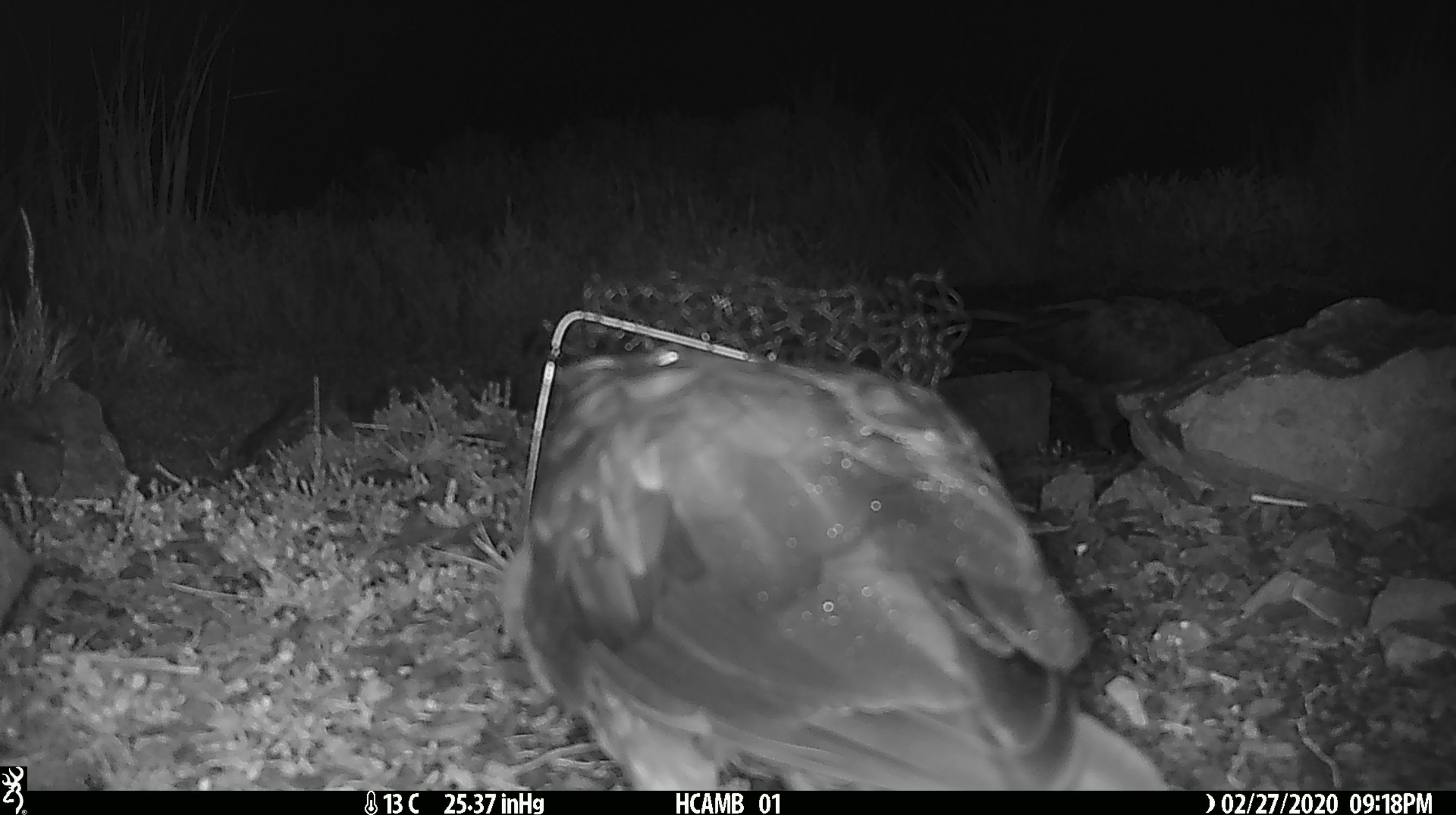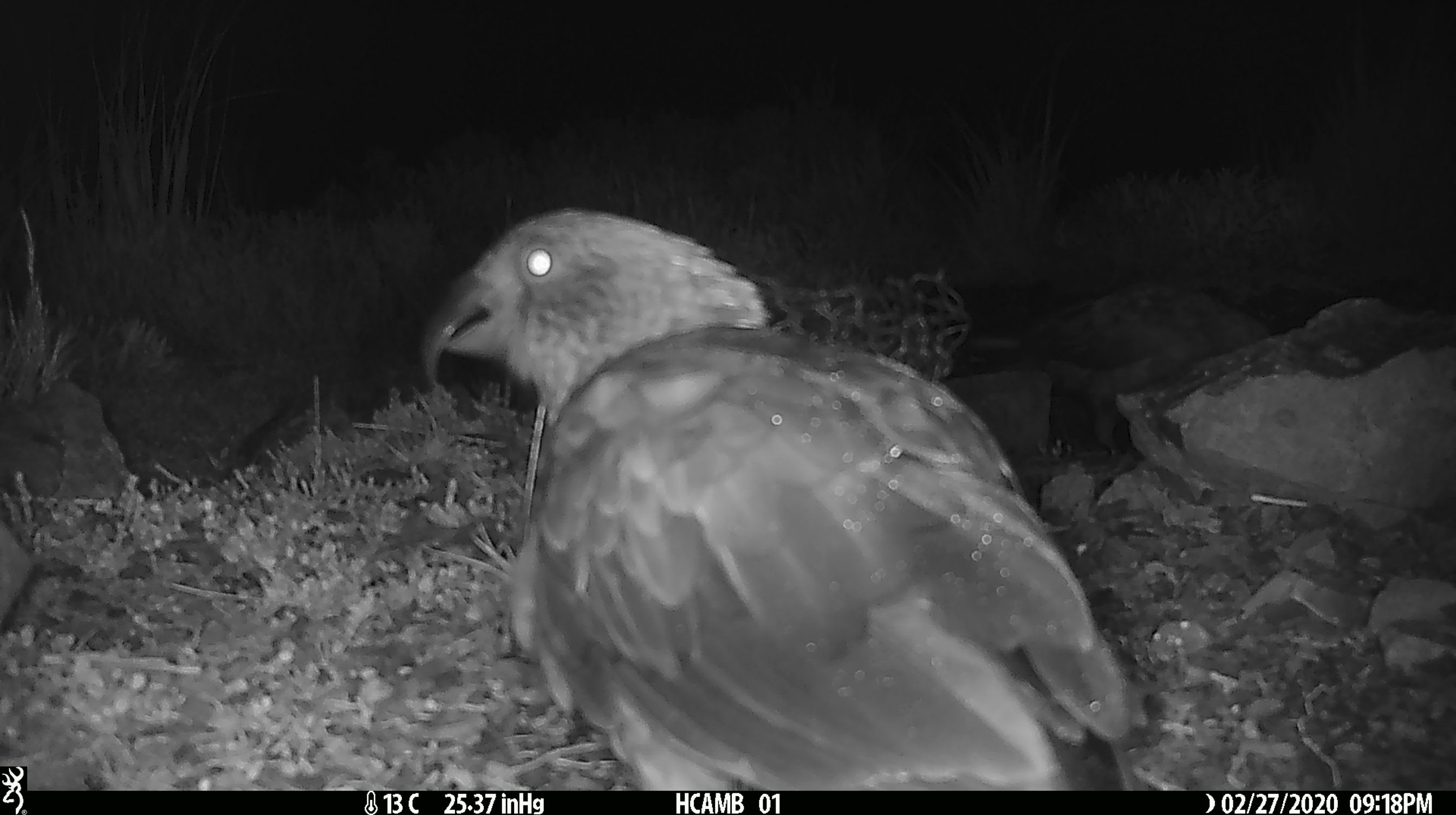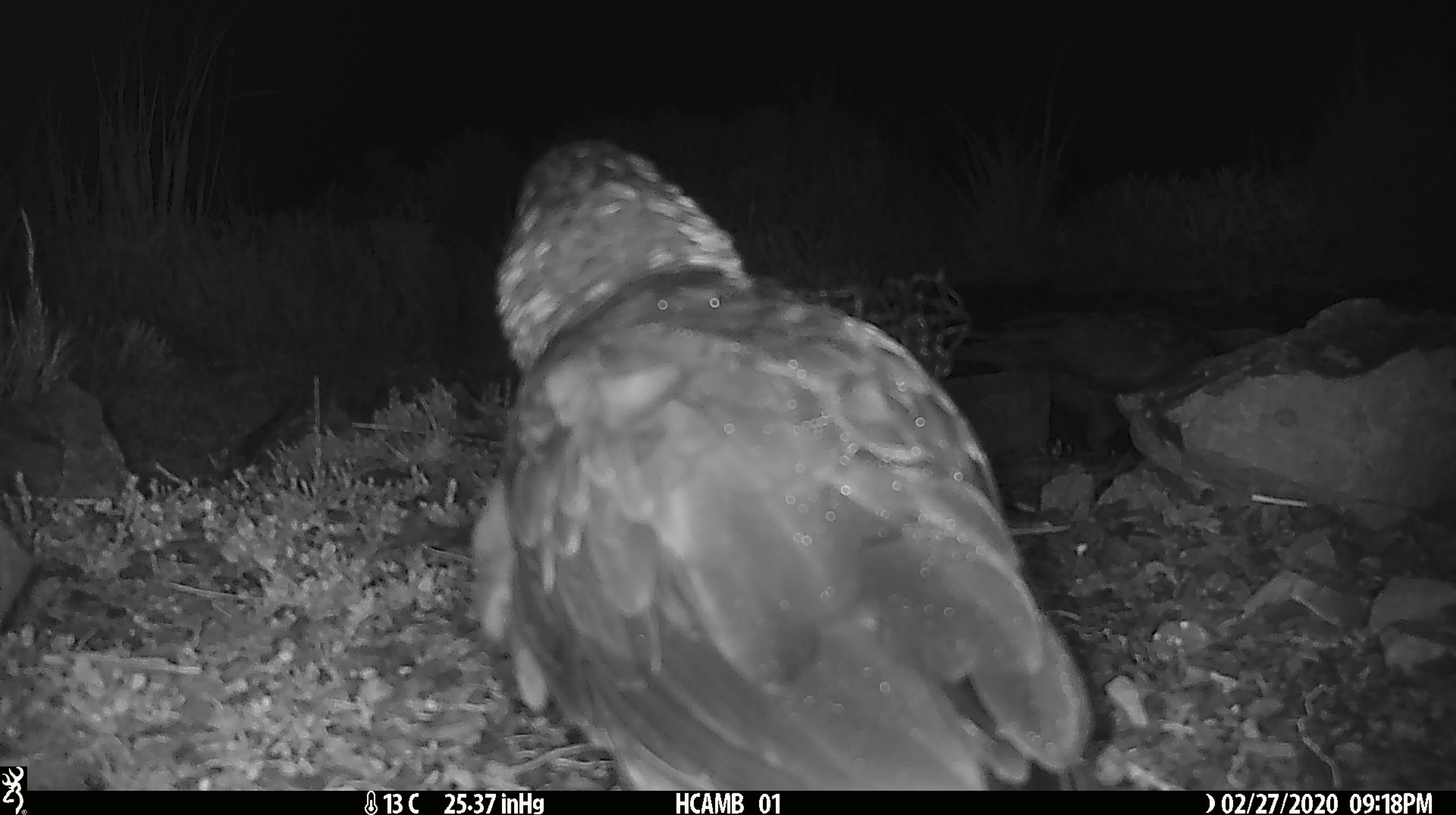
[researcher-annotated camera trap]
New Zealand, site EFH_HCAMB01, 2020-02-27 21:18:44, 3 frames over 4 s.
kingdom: Animalia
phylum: Chordata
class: Aves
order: Psittaciformes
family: Strigopidae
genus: Nestor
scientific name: Nestor notabilis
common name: kea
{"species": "kea (Nestor notabilis)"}